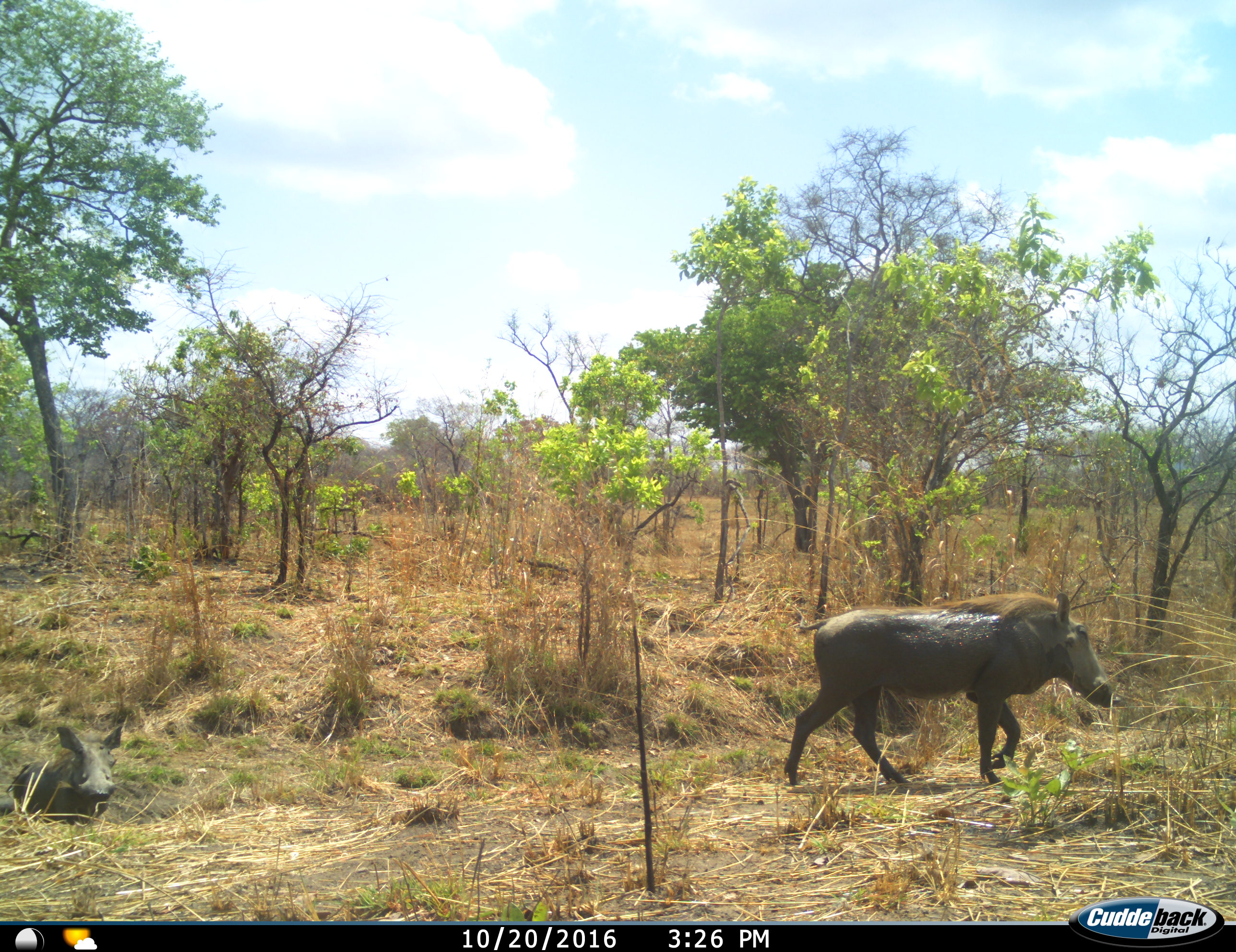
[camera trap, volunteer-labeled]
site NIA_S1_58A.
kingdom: Animalia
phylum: Chordata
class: Mammalia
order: Artiodactyla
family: Suidae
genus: Phacochoerus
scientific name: Phacochoerus africanus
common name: warthog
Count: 2.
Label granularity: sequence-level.